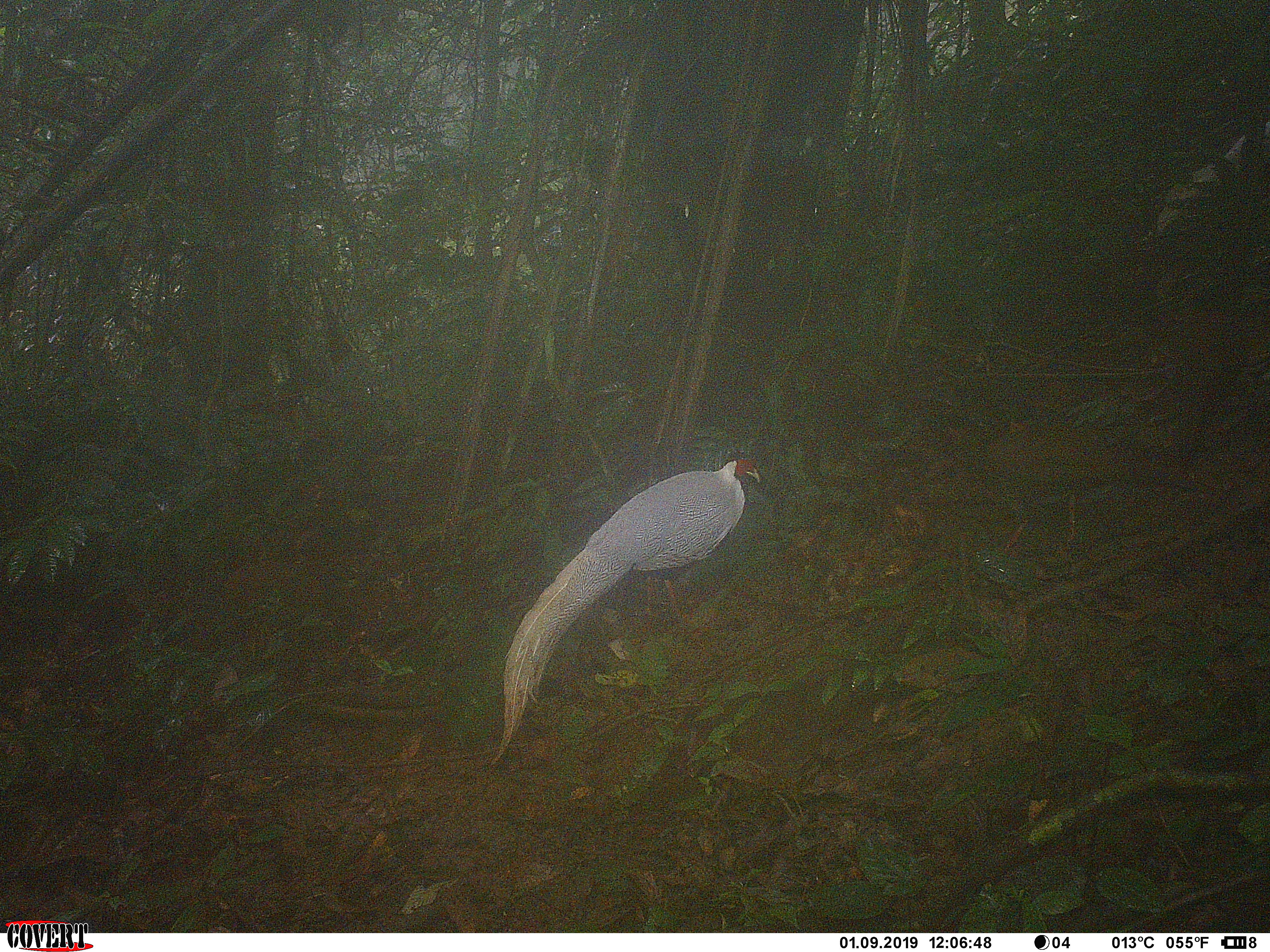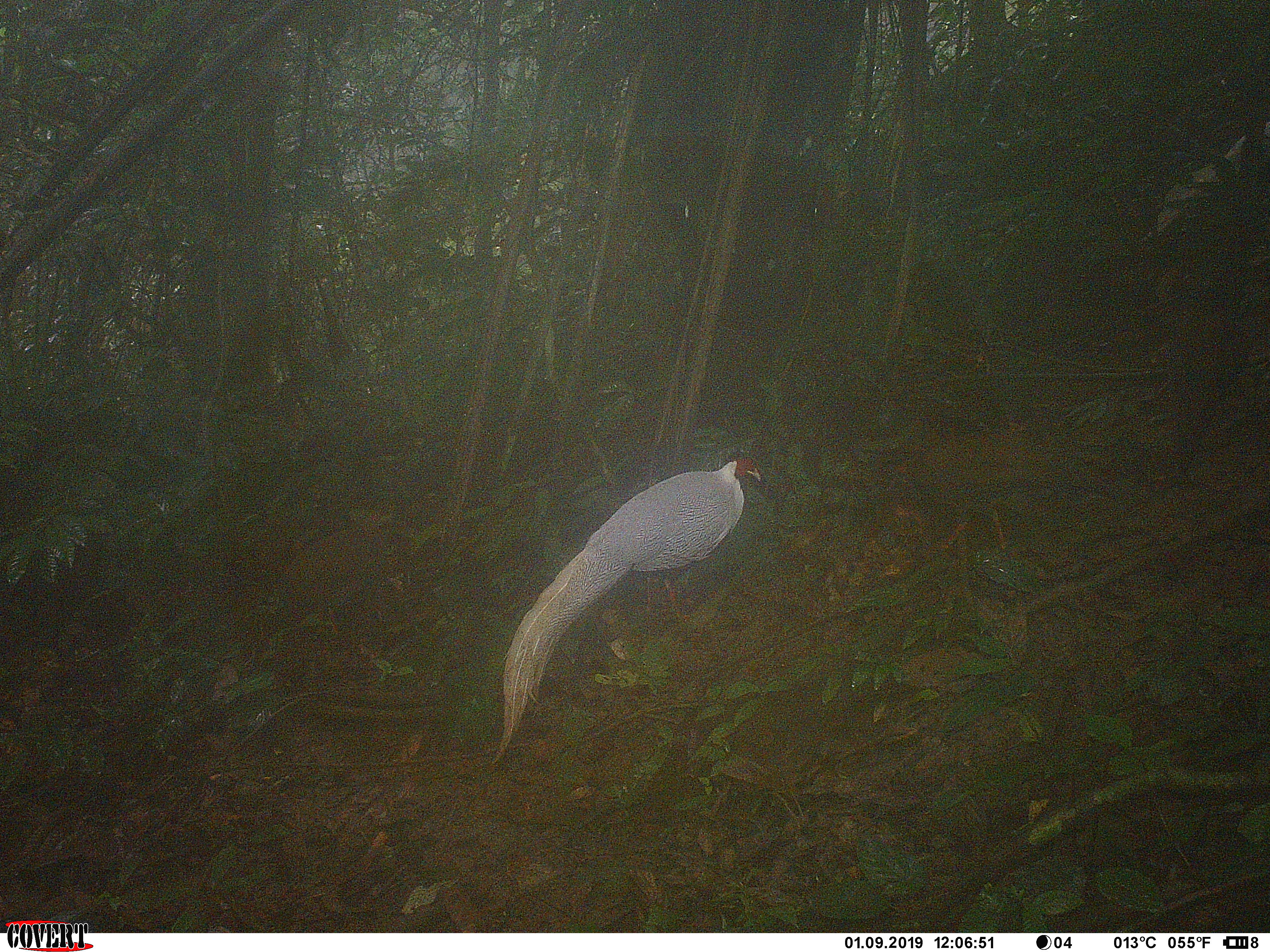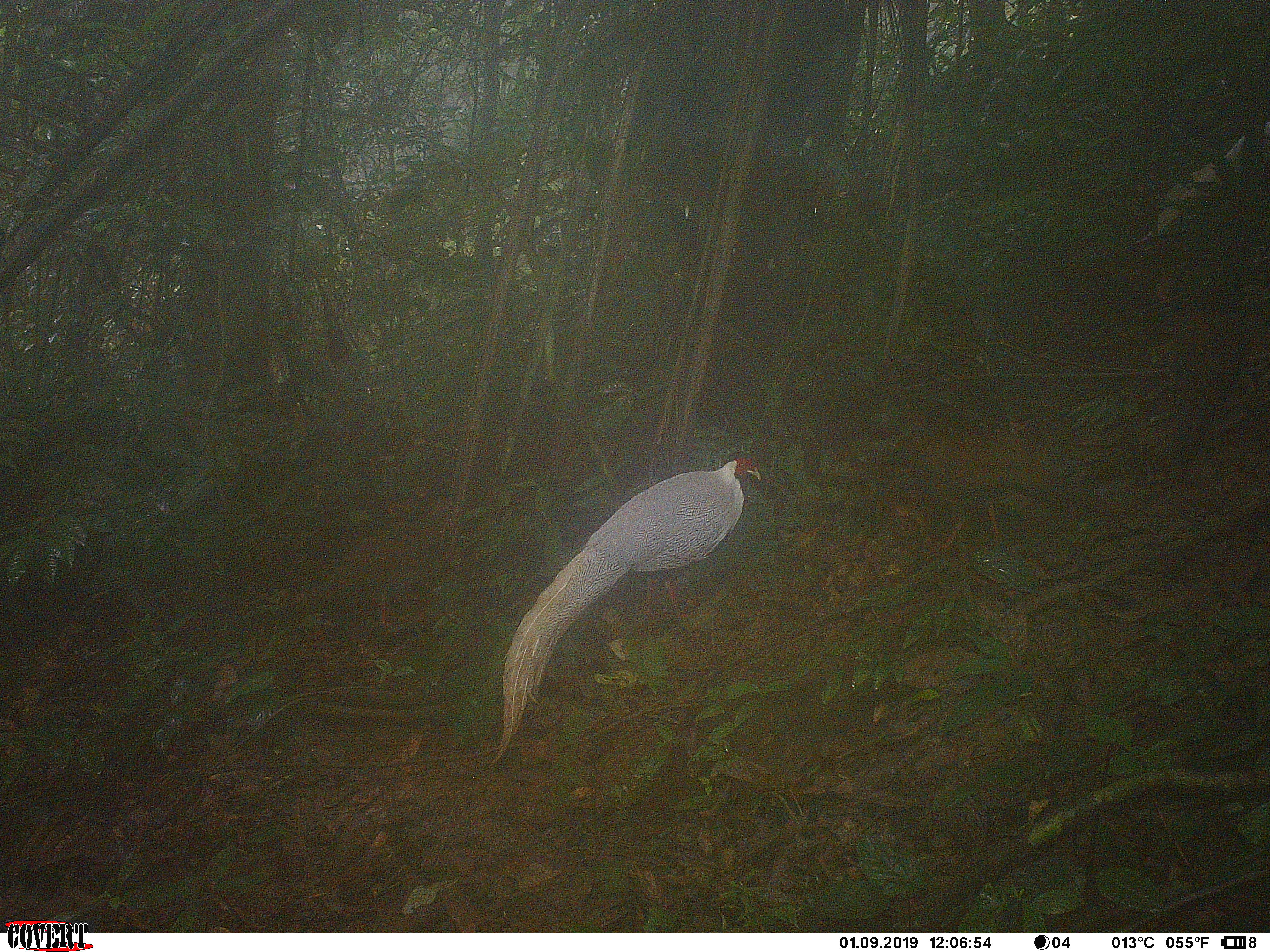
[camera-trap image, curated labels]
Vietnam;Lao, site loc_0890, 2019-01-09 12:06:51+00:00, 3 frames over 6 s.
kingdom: Animalia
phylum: Chordata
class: Aves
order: Galliformes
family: Phasianidae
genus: Lophura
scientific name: Lophura nycthemera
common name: silver pheasant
Silver pheasant (Lophura nycthemera). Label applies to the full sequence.